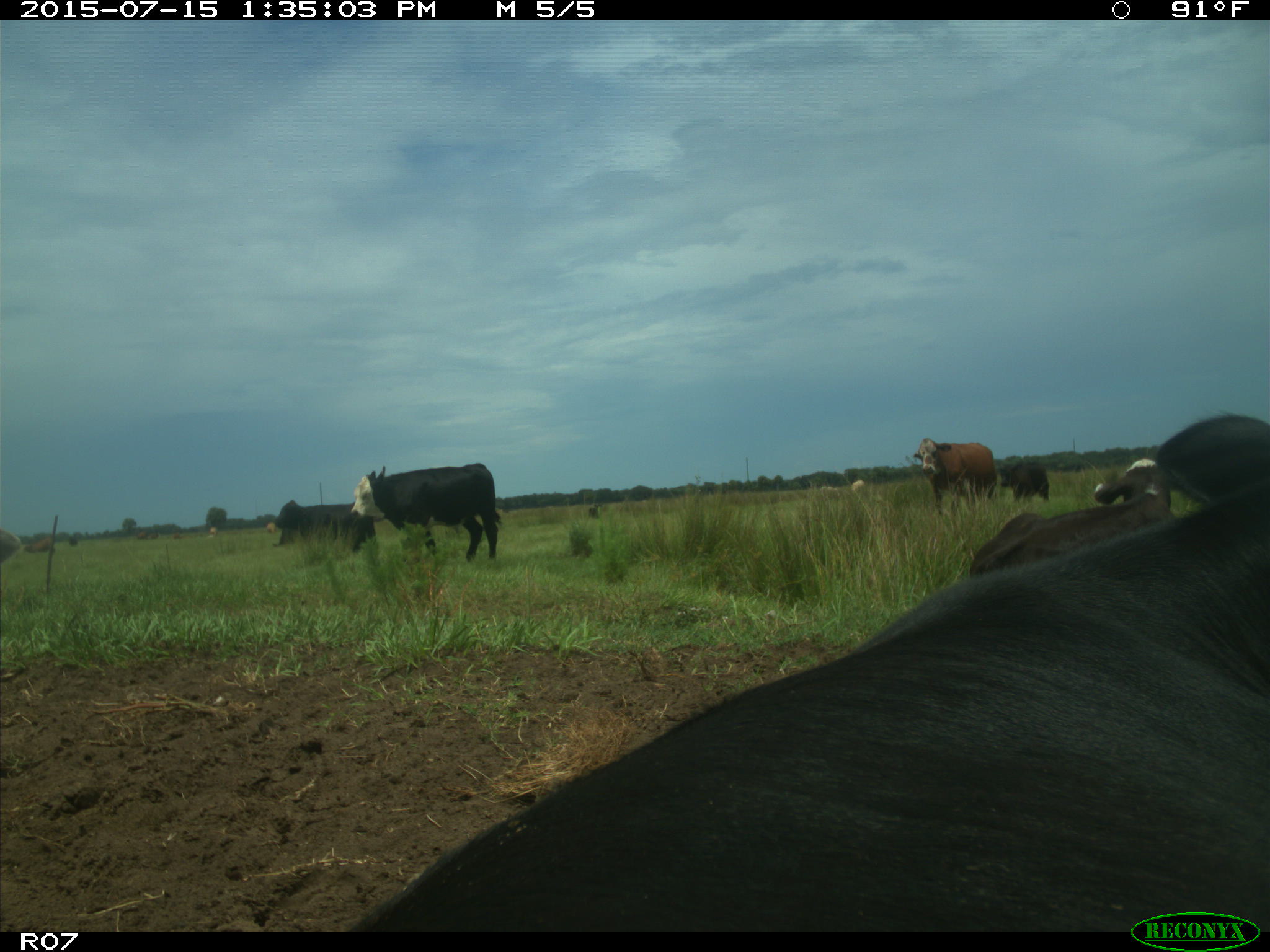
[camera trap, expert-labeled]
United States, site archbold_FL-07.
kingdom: Animalia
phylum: Chordata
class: Mammalia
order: Artiodactyla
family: Bovidae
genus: Bos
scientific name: Bos taurus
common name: domestic cow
Bos taurus (domestic cow).